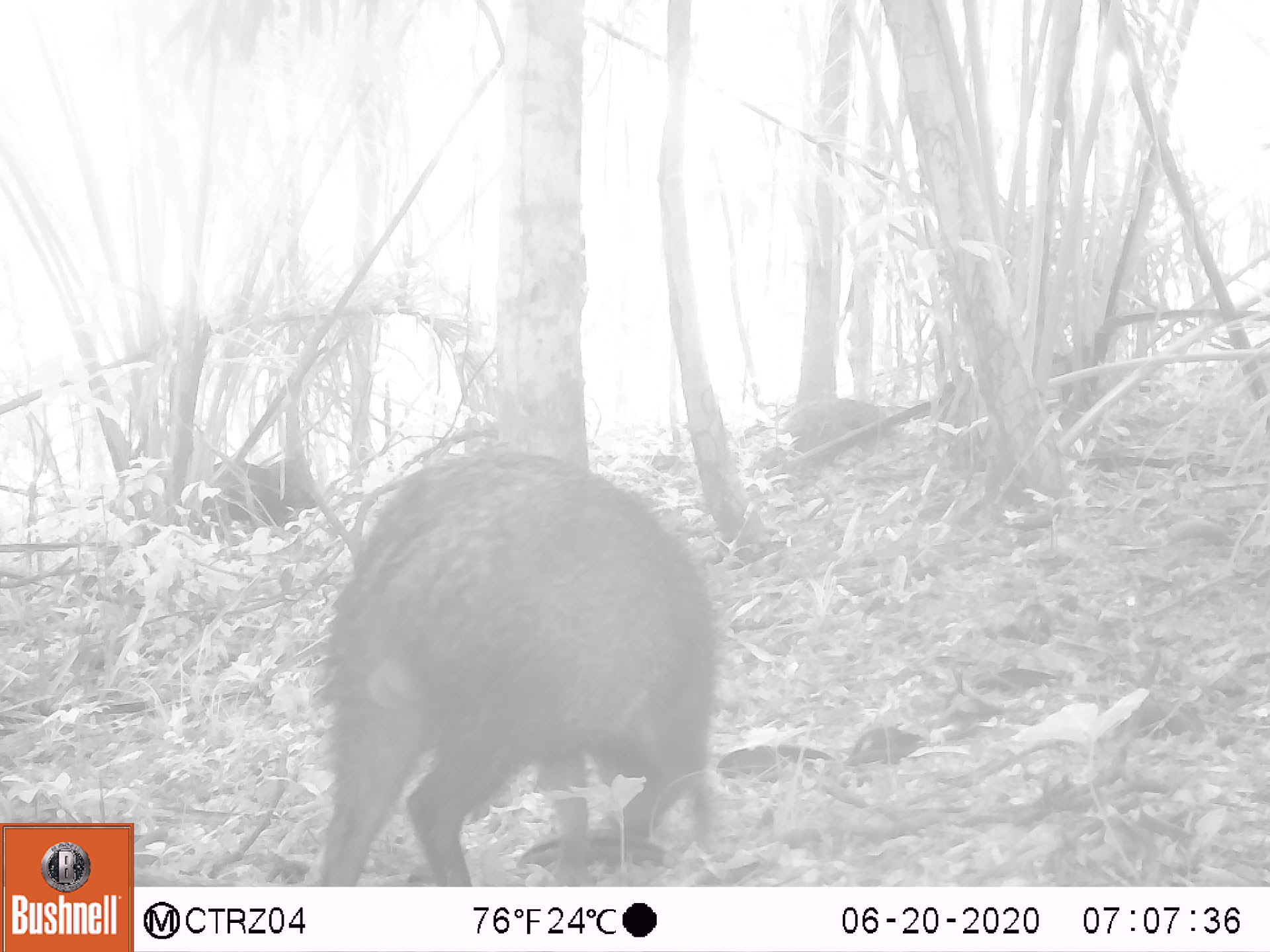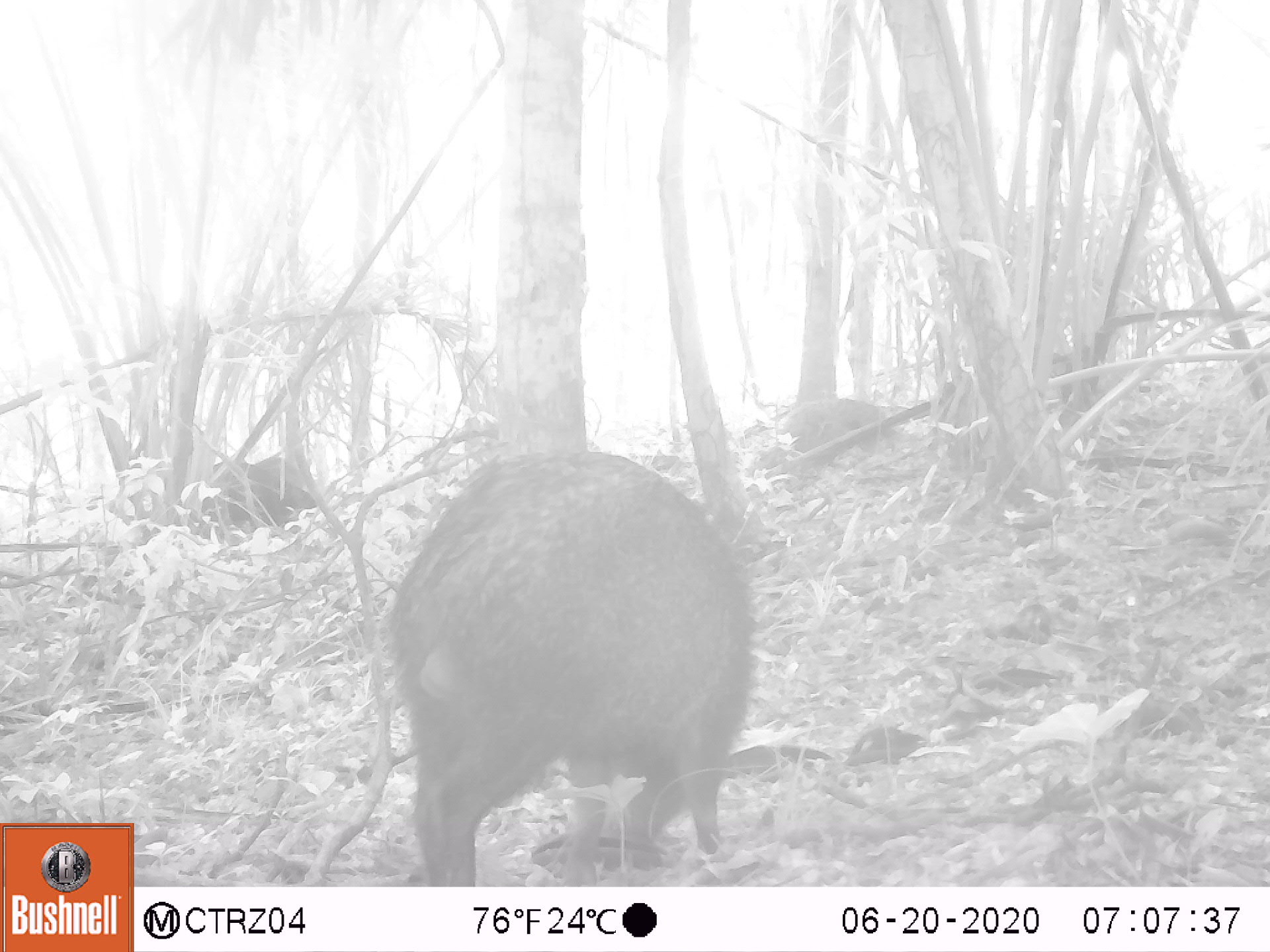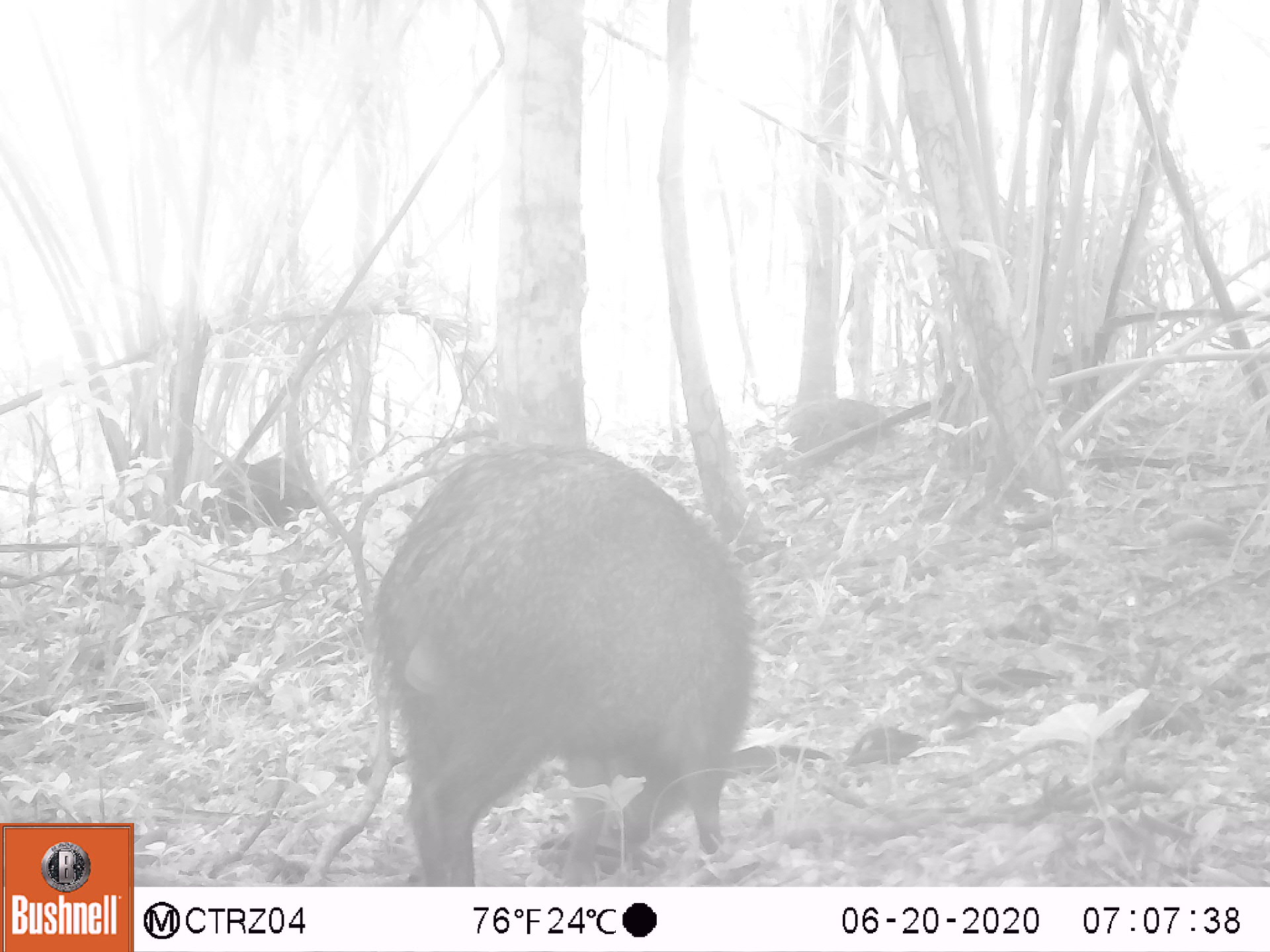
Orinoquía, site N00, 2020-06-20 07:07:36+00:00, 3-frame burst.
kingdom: Animalia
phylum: Chordata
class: Mammalia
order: Artiodactyla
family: Tayassuidae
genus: Pecari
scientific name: Pecari tajacu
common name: collared peccary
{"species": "collared peccary (Pecari tajacu)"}